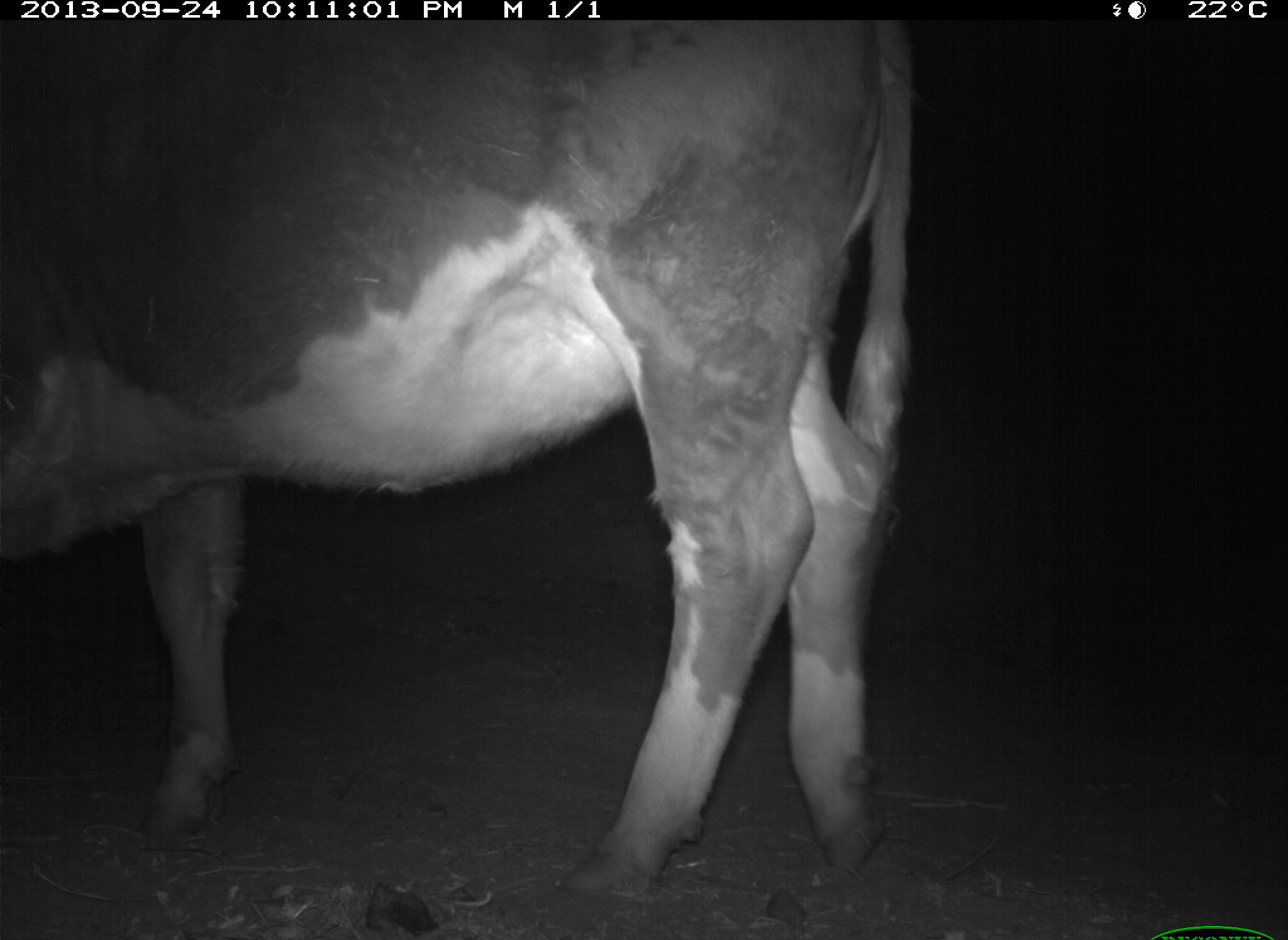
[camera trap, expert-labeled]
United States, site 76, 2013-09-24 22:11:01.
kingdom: Animalia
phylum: Chordata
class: Mammalia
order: Artiodactyla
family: Bovidae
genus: Bos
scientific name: Bos taurus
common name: cow